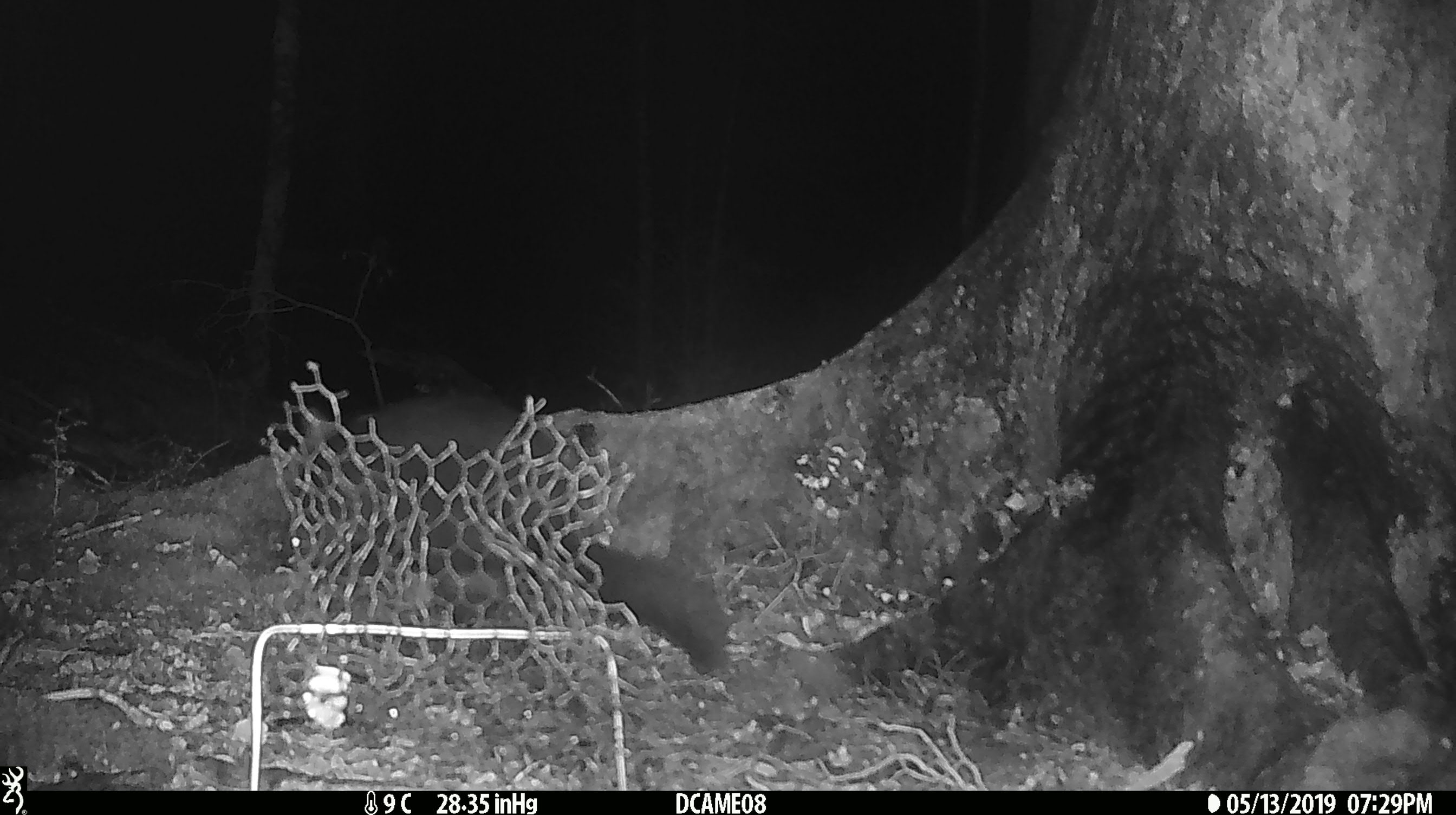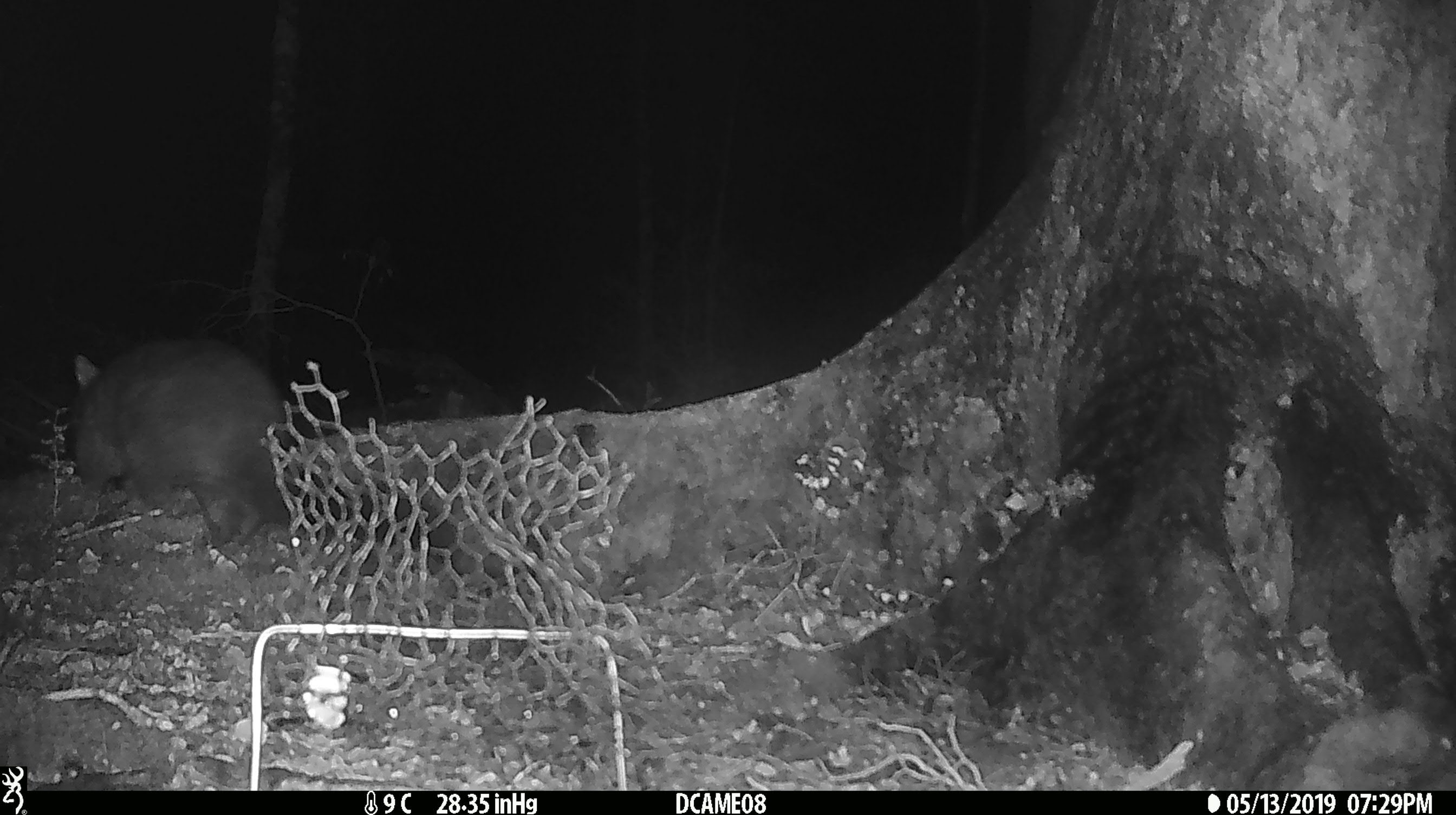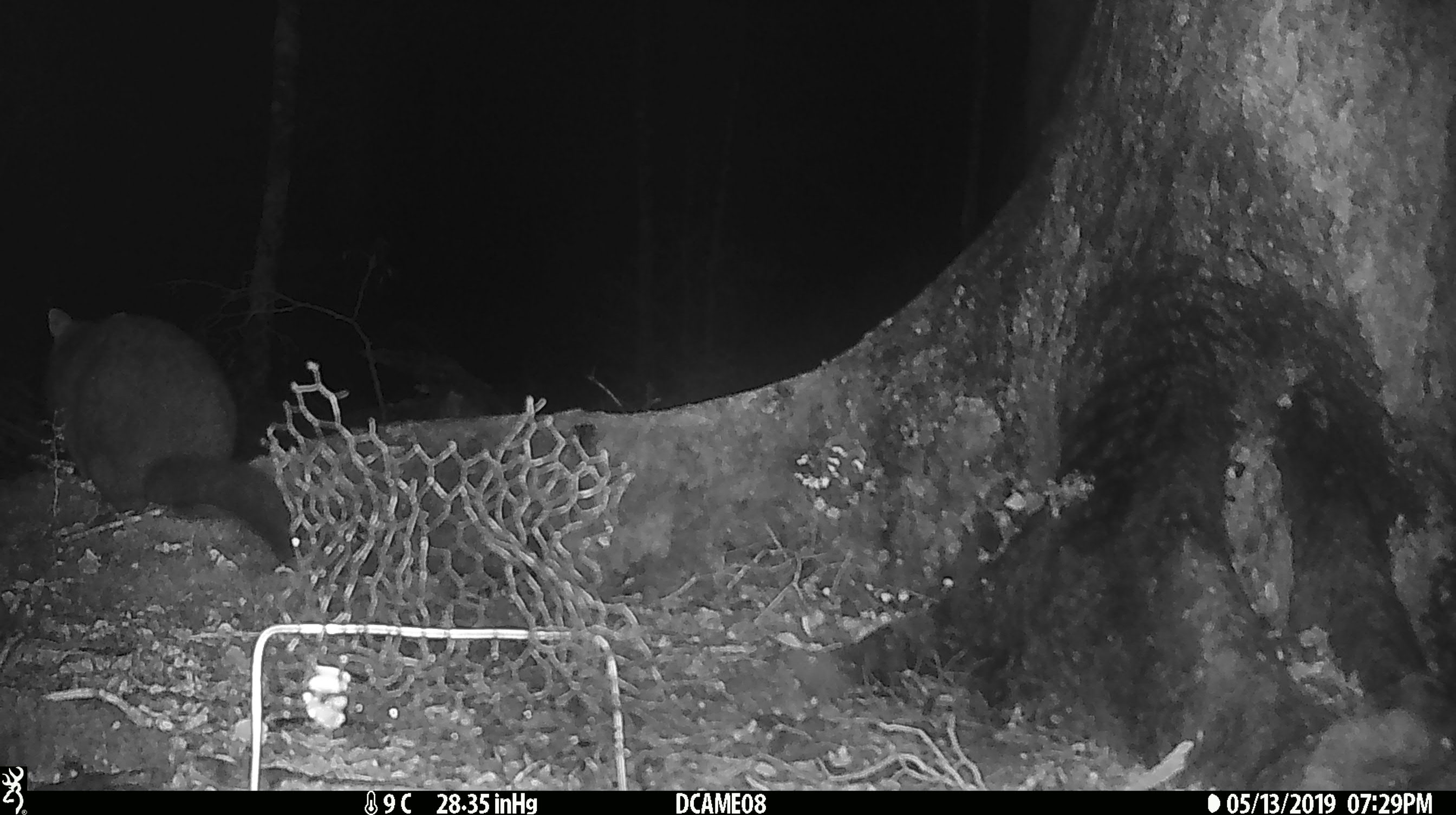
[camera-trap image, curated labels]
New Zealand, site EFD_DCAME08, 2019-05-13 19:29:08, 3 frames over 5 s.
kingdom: Animalia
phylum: Chordata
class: Mammalia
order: Diprotodontia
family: Phalangeridae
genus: Trichosurus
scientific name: Trichosurus vulpecula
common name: common brushtail possum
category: possum